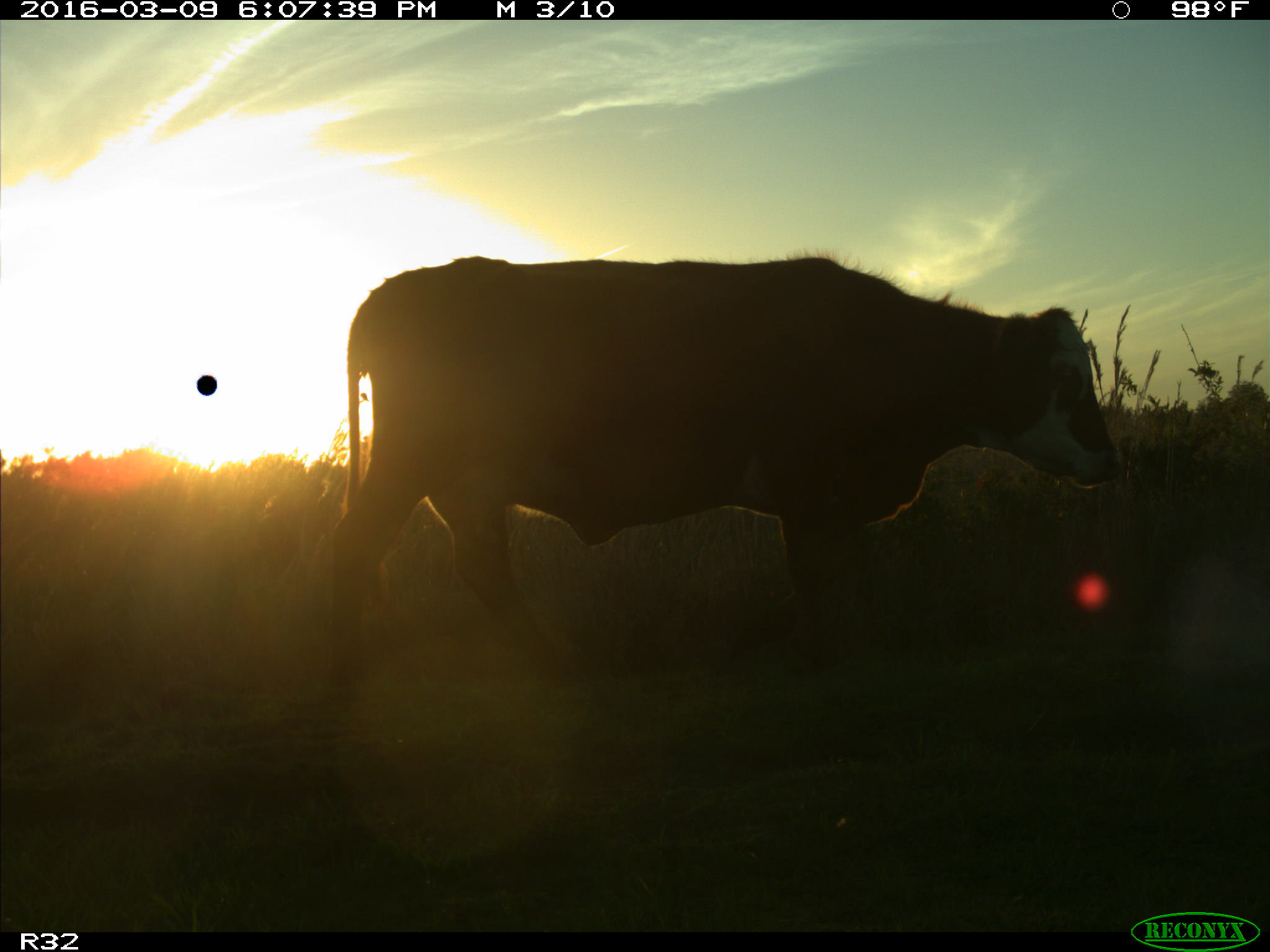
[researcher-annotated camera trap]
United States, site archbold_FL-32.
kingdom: Animalia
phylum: Chordata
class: Mammalia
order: Artiodactyla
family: Bovidae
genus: Bos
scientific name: Bos taurus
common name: domestic cow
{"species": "Bos taurus (domestic cow)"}